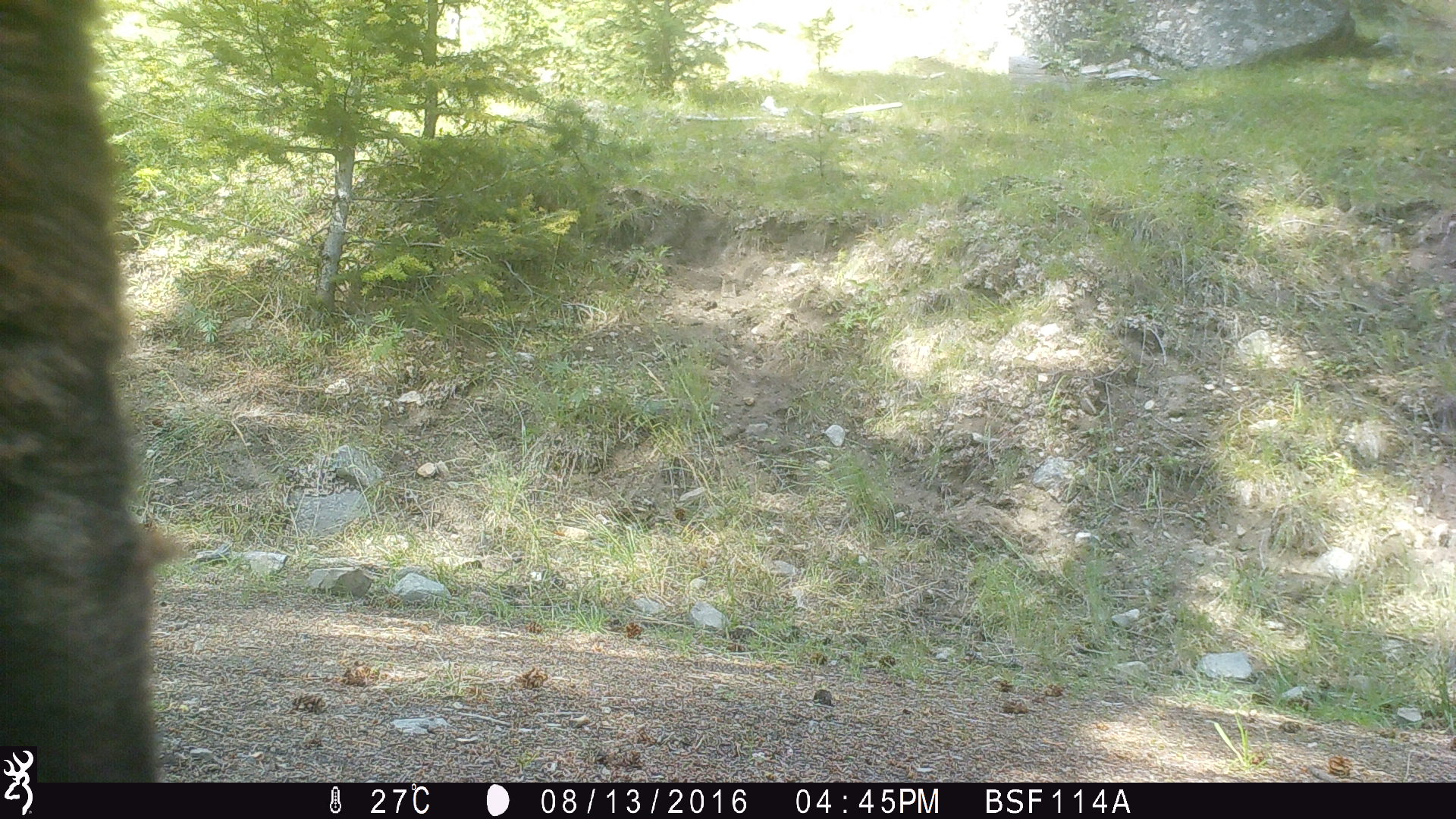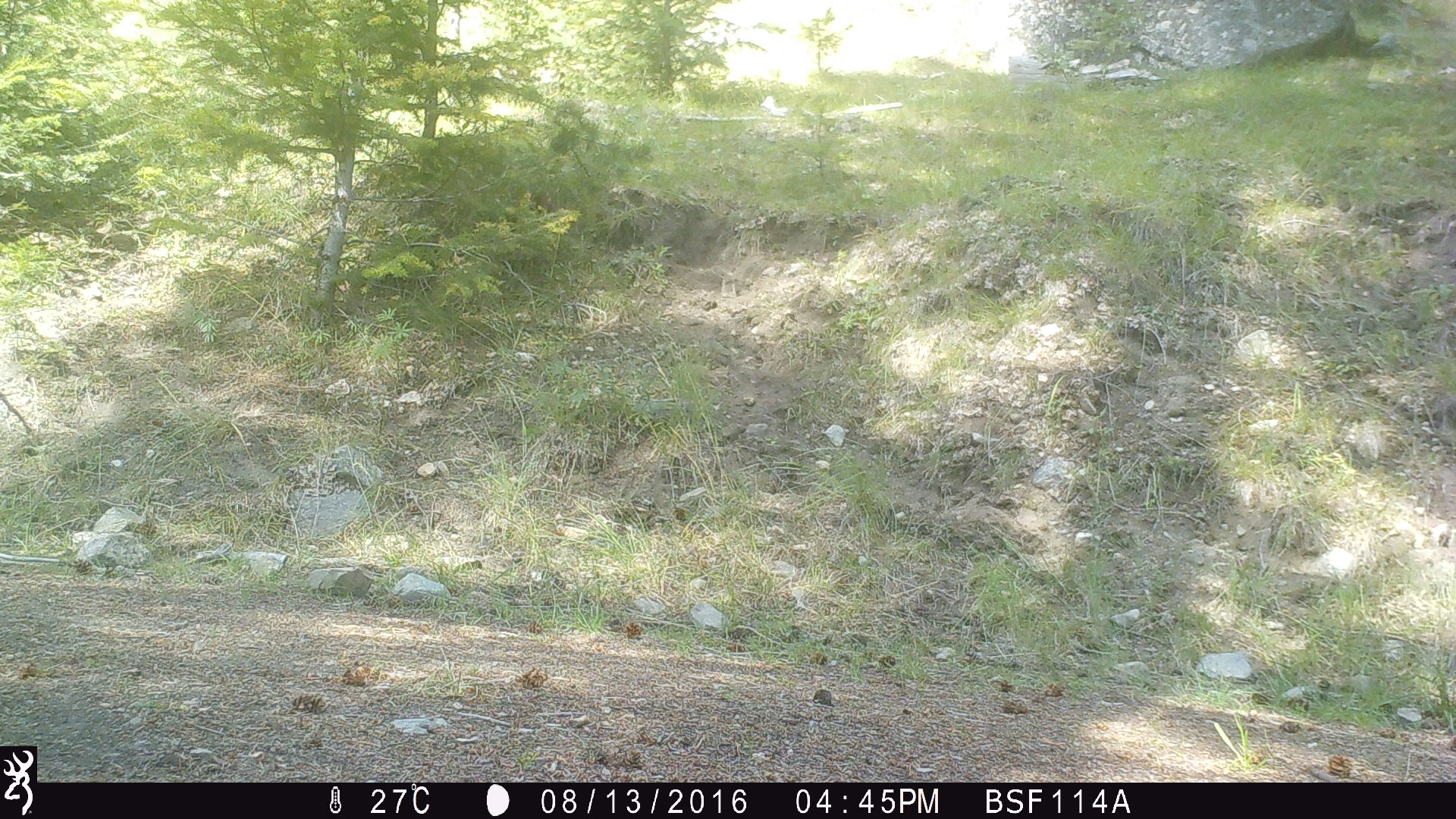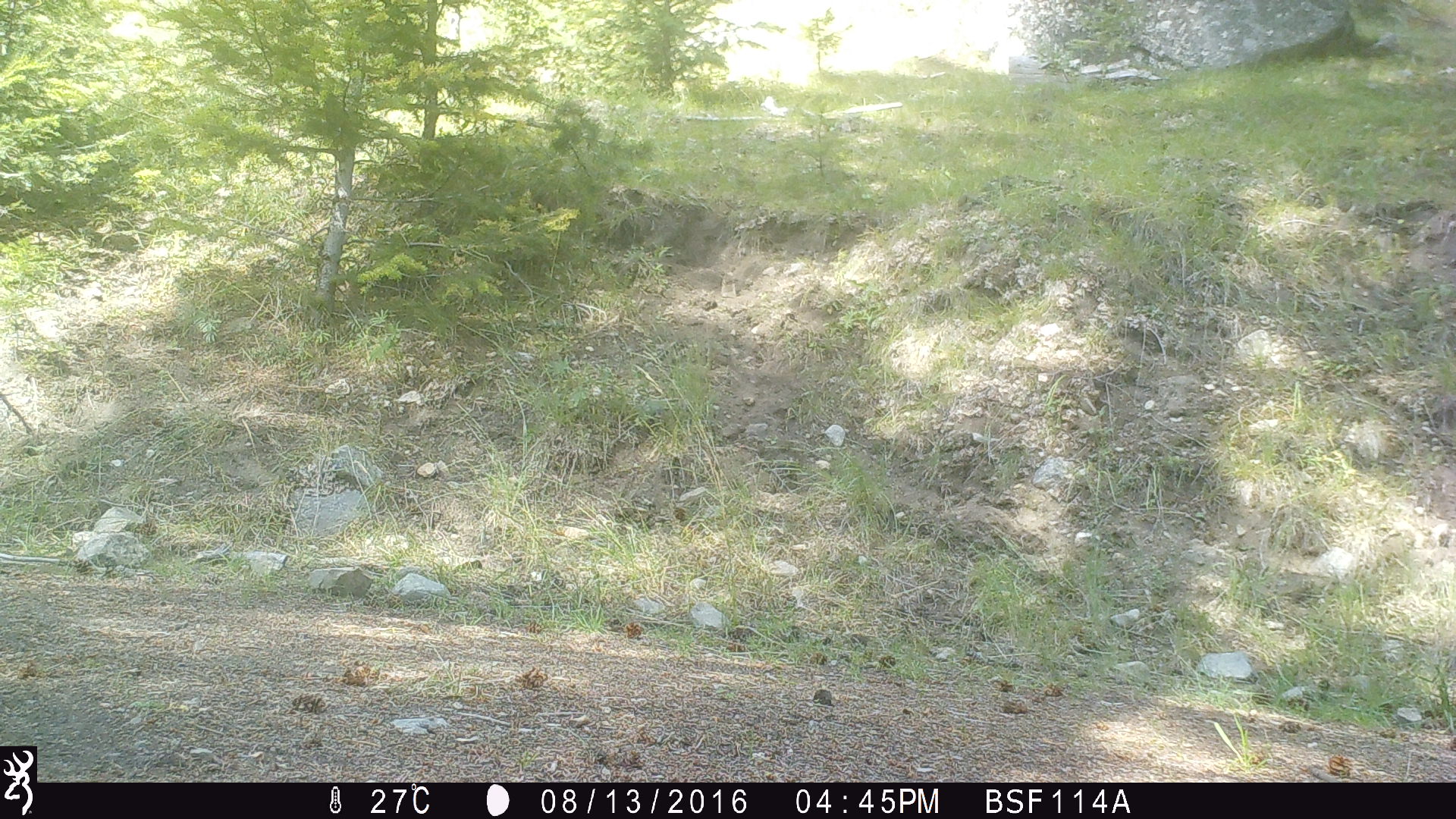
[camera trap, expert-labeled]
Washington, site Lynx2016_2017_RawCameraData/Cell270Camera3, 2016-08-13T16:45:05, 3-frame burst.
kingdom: Animalia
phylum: Chordata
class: Mammalia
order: Artiodactyla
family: Bovidae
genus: Bos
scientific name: Bos taurus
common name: domestic cattle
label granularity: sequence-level